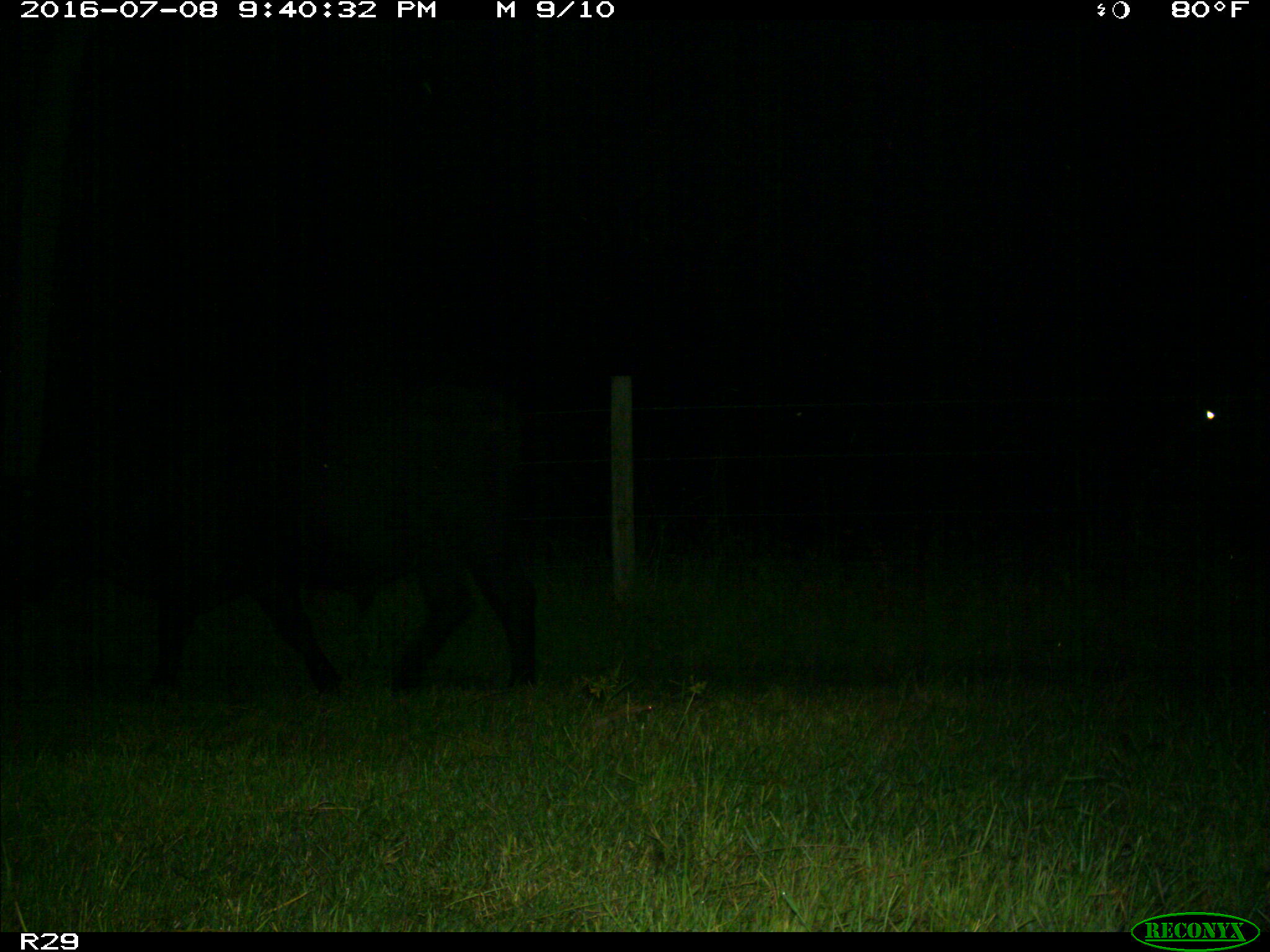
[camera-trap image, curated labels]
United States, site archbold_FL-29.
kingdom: Animalia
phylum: Chordata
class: Mammalia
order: Artiodactyla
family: Bovidae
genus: Bos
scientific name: Bos taurus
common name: domestic cow